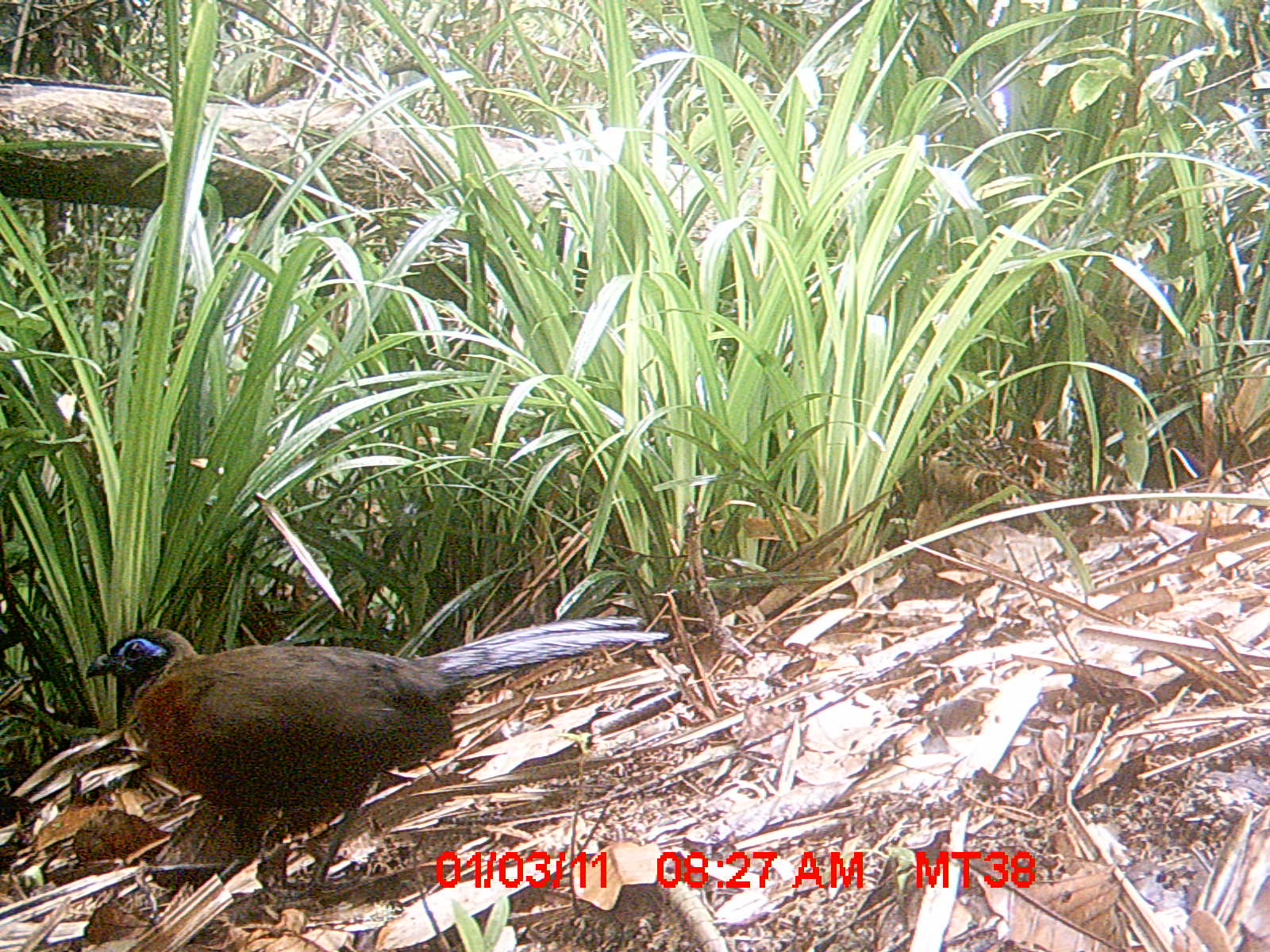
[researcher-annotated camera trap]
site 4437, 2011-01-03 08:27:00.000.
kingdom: Animalia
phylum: Chordata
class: Aves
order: Cuculiformes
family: Cuculidae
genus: Coua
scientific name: Coua serriana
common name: red-breasted coua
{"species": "Coua serriana (red-breasted coua)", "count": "1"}